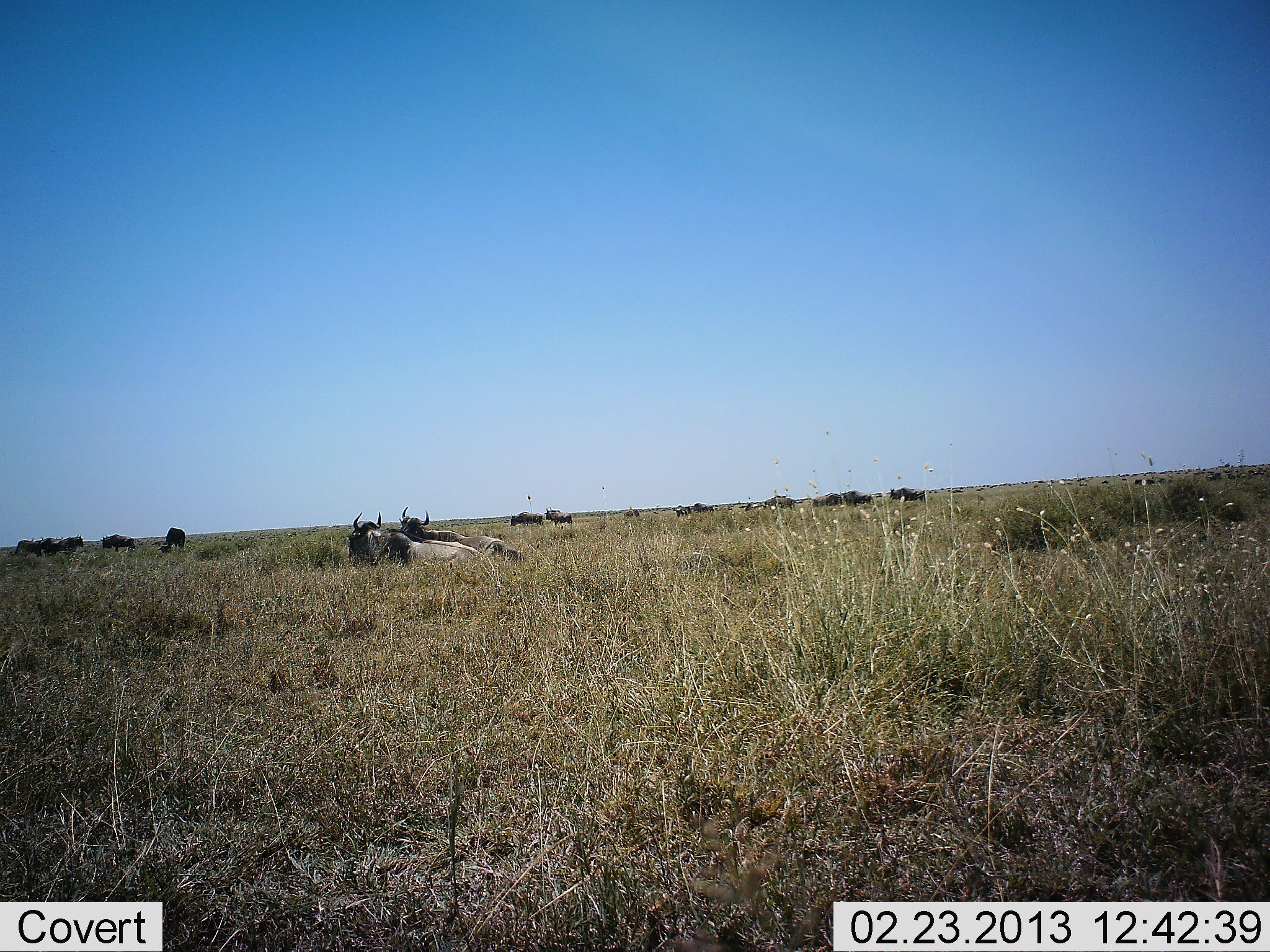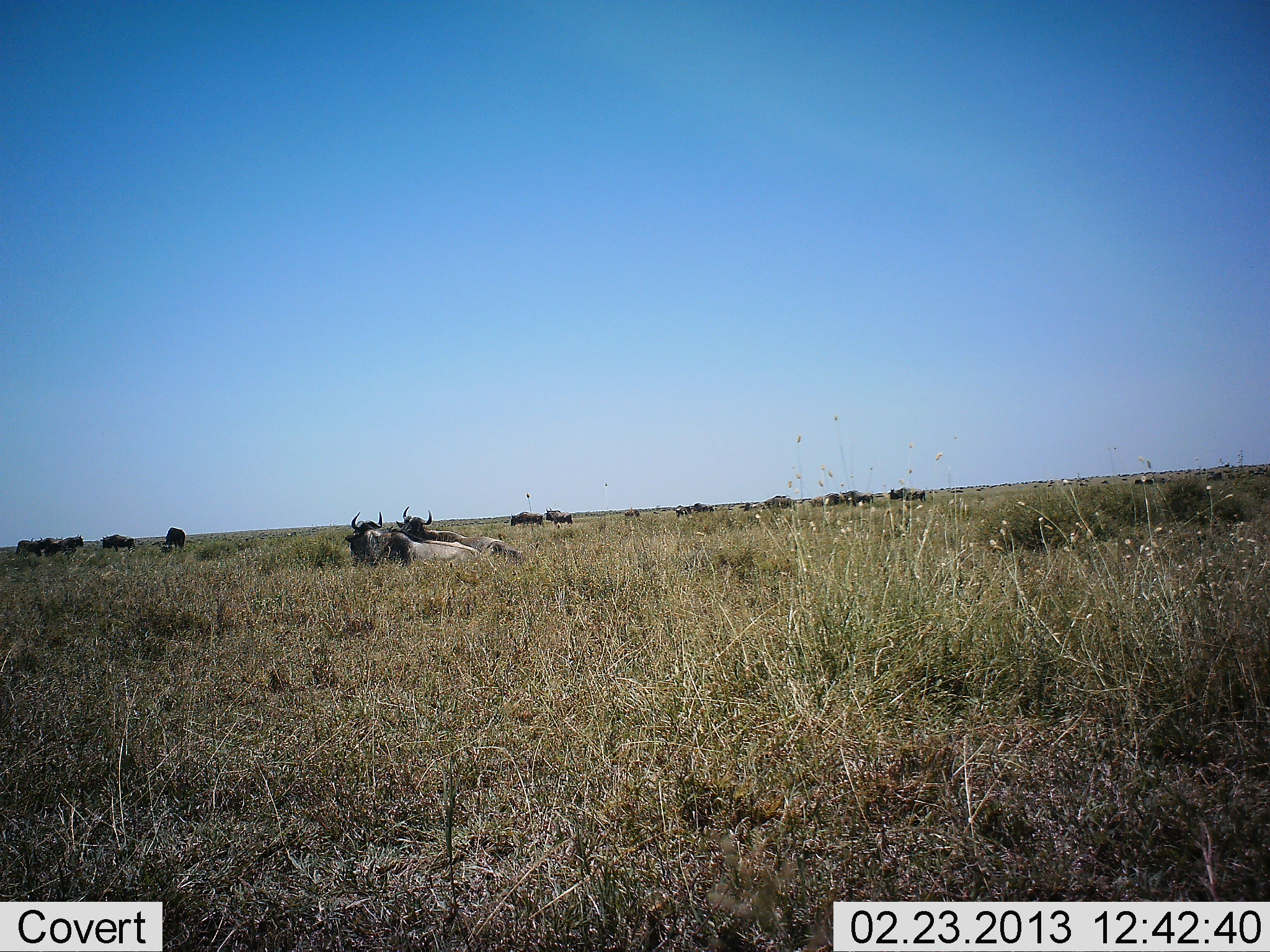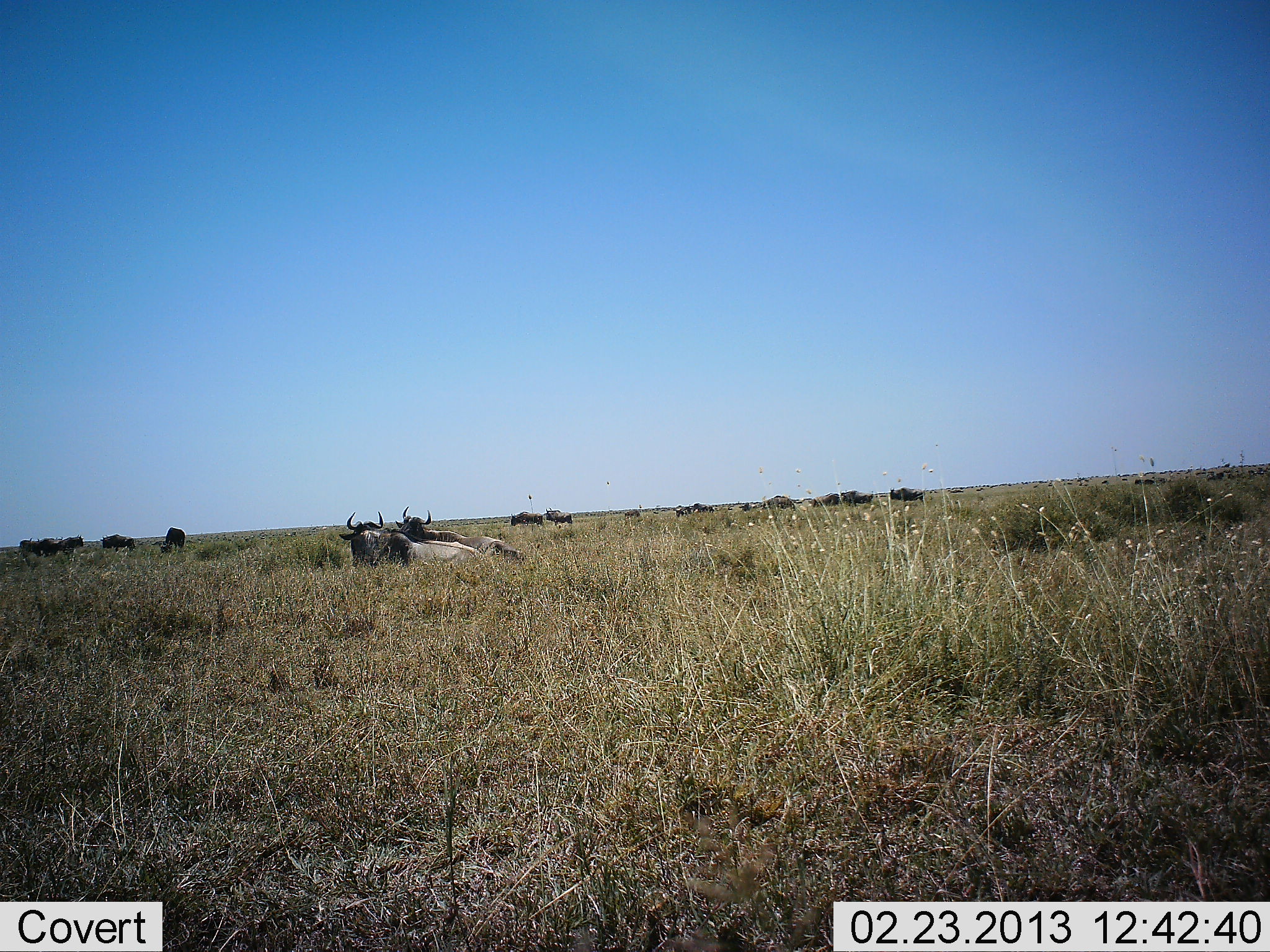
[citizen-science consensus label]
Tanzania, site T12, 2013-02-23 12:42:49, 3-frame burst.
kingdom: Animalia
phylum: Chordata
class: Mammalia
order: Artiodactyla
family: Bovidae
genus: Connochaetes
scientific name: Connochaetes taurinus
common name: blue wildebeest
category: wildebeest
Wildebeest (blue wildebeest) (Connochaetes taurinus), count 11-50. Behavior (volunteer vote fractions): standing 34%, resting 100%, moving 7%, interacting 3%. Young present (vote fraction): 0%. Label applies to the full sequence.